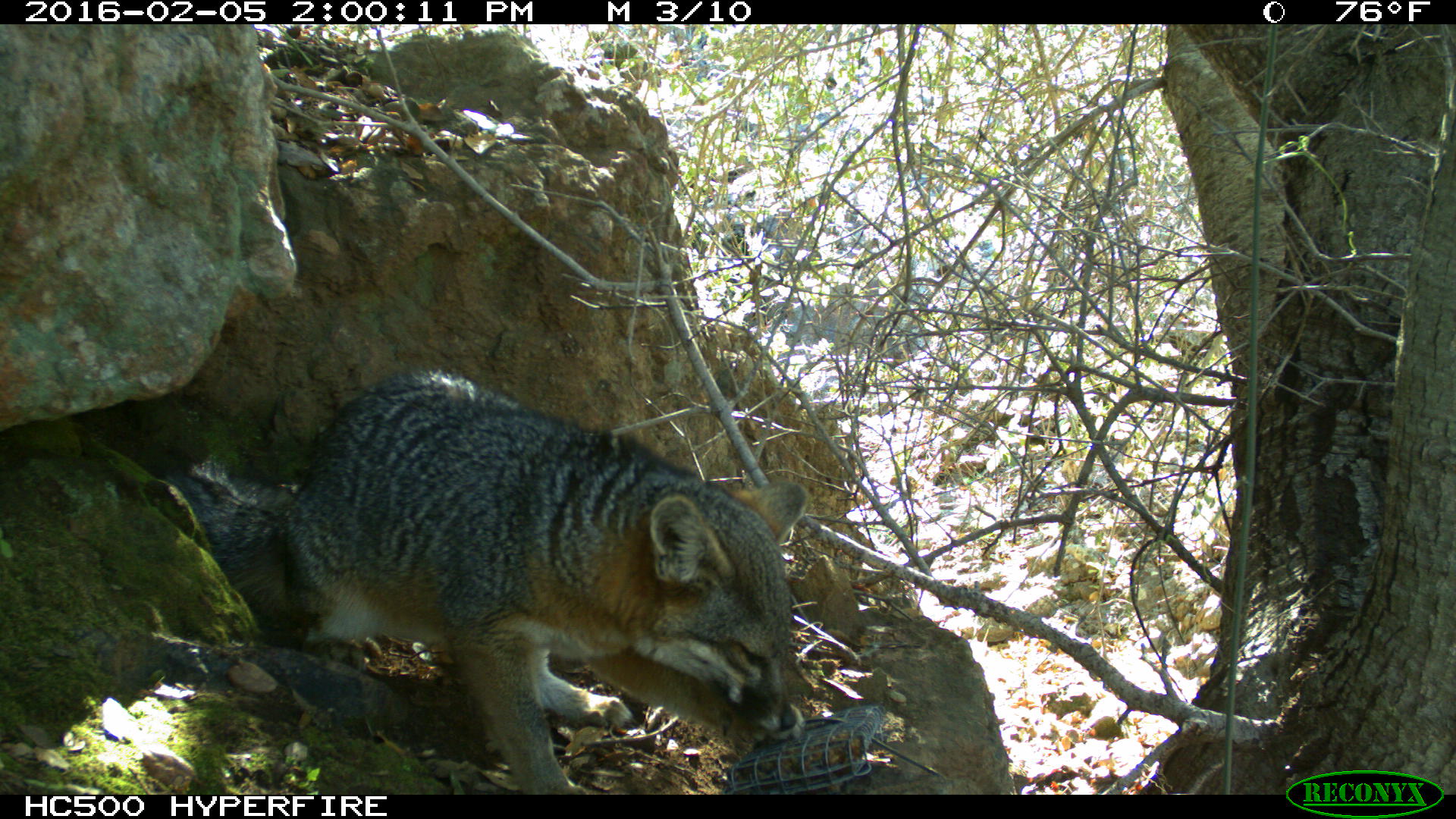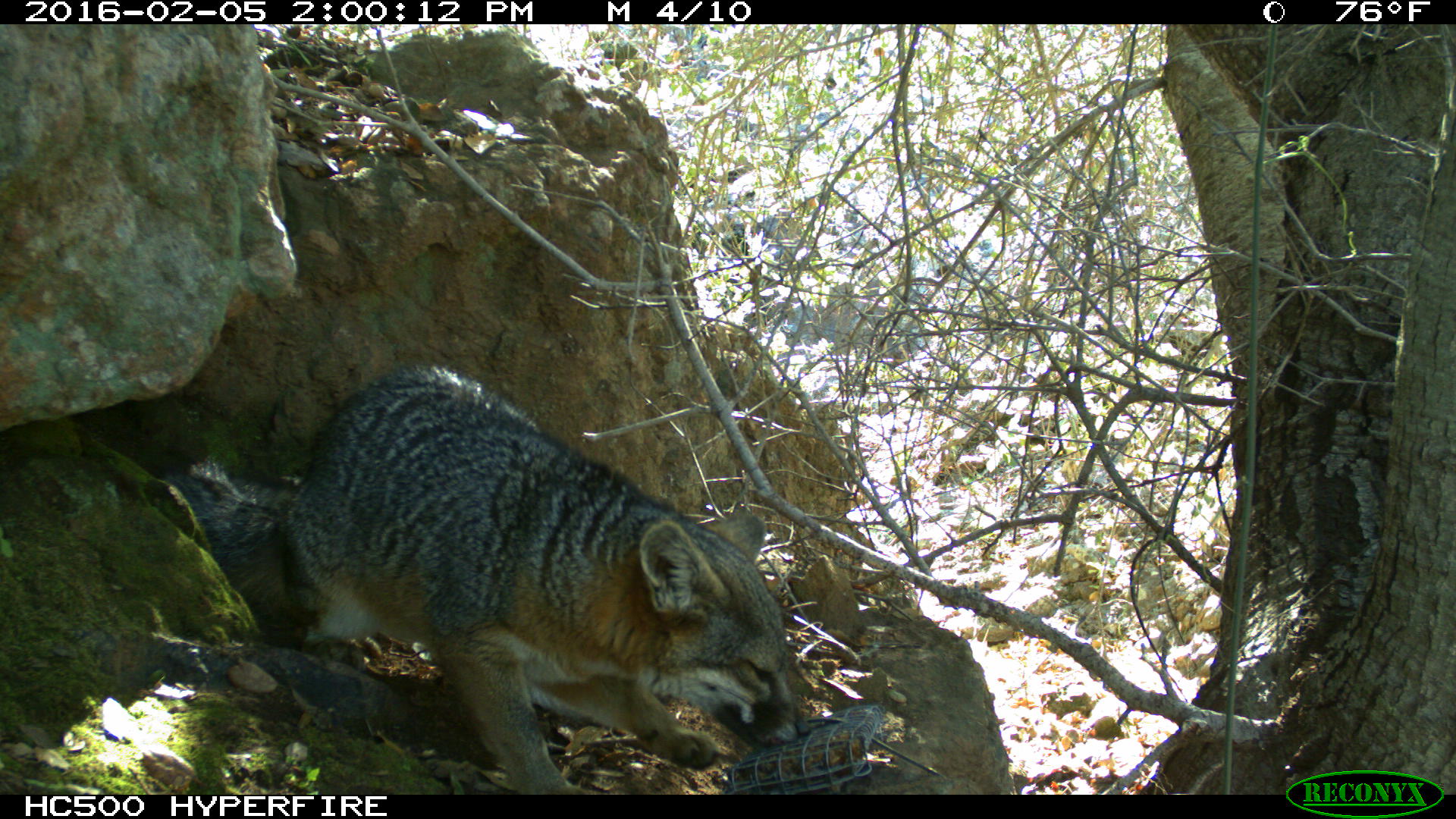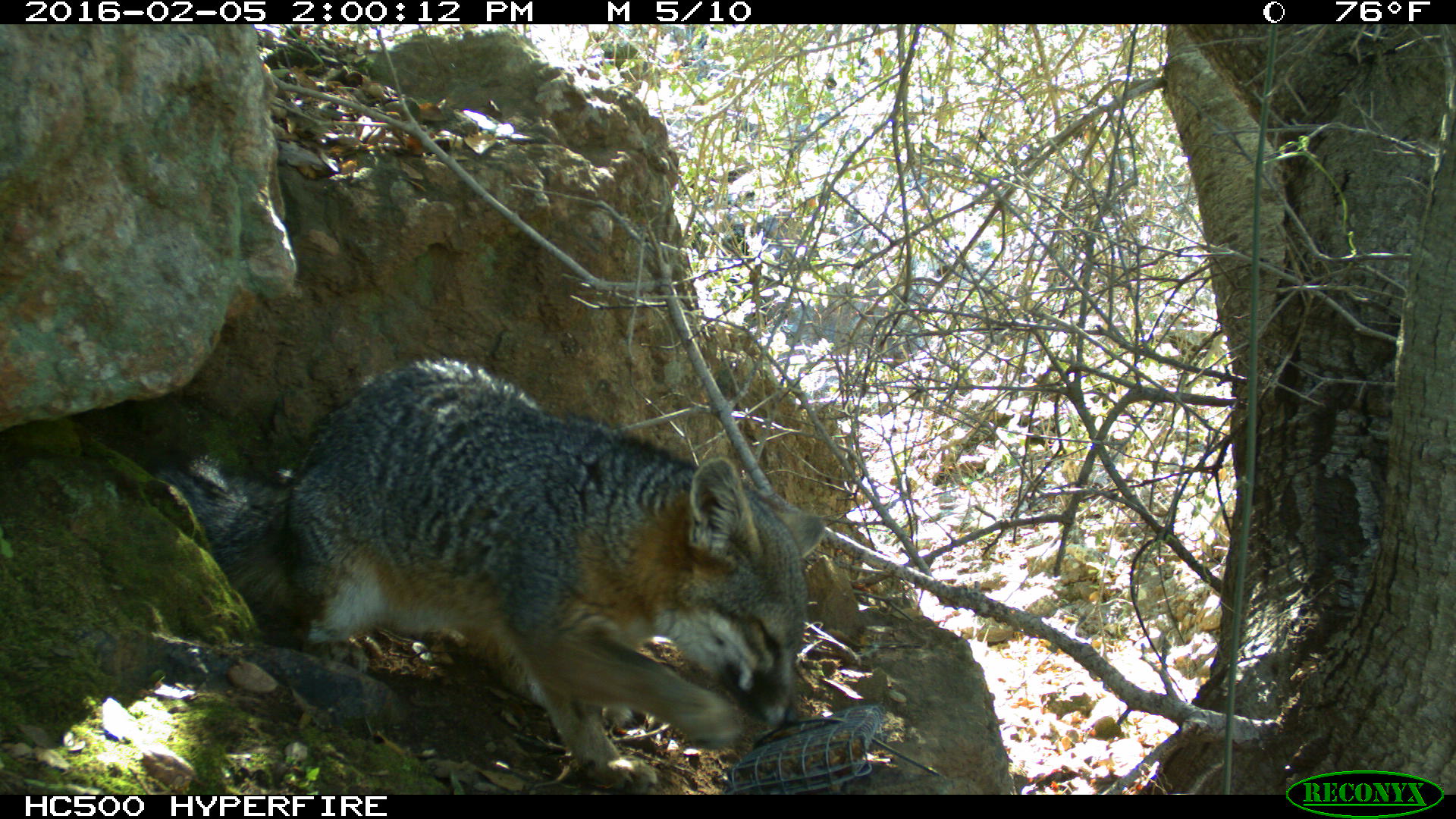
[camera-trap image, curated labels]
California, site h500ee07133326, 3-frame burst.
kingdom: Animalia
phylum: Chordata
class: Mammalia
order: Carnivora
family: Canidae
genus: Urocyon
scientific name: Urocyon littoralis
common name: island fox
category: fox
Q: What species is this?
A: Fox (island fox) (Urocyon littoralis).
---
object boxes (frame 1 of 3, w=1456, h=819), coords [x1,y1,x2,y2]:
fox: [155,366,808,794]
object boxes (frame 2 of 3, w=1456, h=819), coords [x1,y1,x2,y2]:
fox: [164,365,810,794]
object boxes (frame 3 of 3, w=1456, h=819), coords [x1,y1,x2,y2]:
fox: [147,356,824,795]